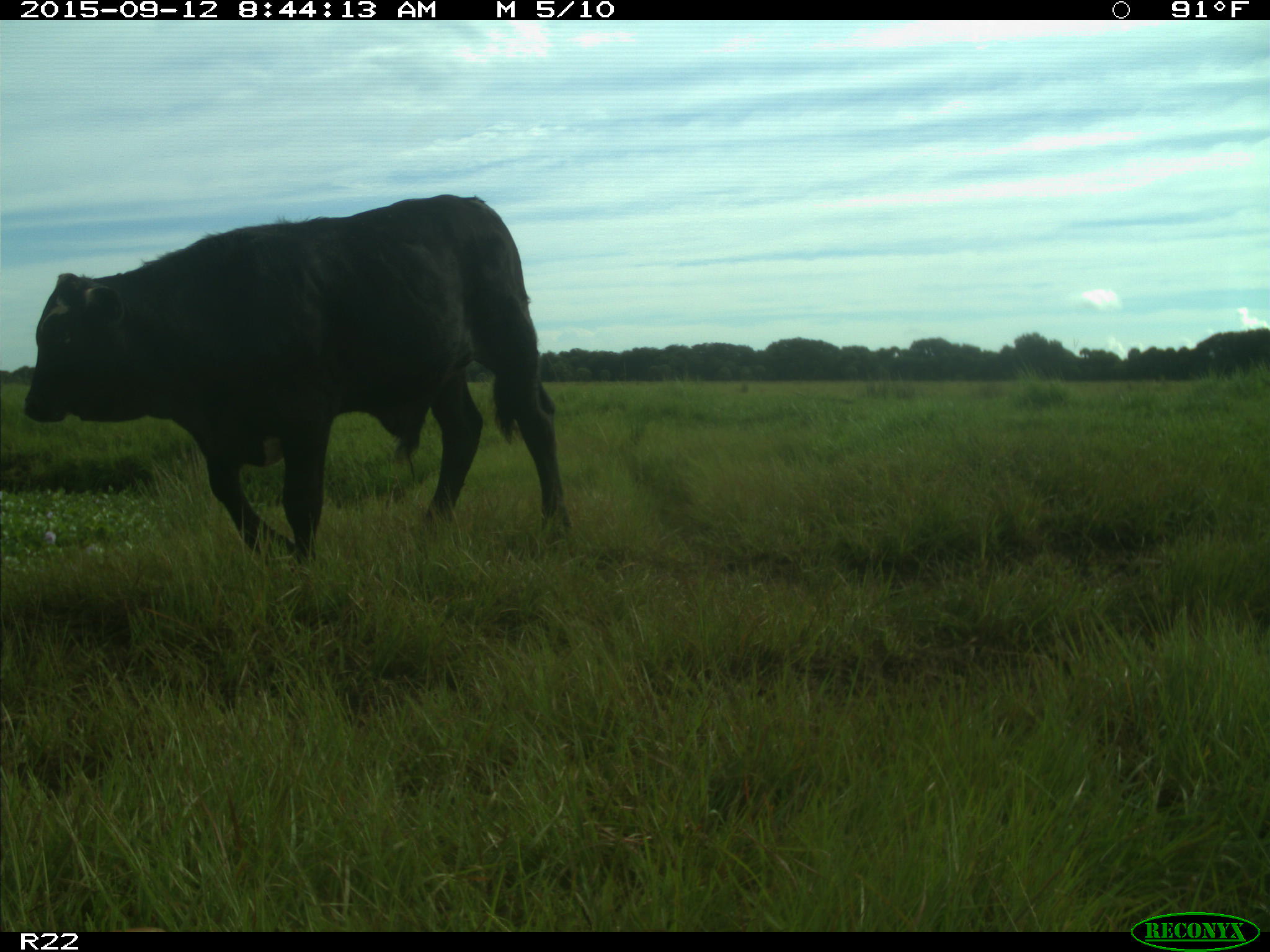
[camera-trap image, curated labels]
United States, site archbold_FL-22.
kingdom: Animalia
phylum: Chordata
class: Mammalia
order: Artiodactyla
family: Bovidae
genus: Bos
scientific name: Bos taurus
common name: domestic cow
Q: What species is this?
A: Bos taurus (domestic cow).